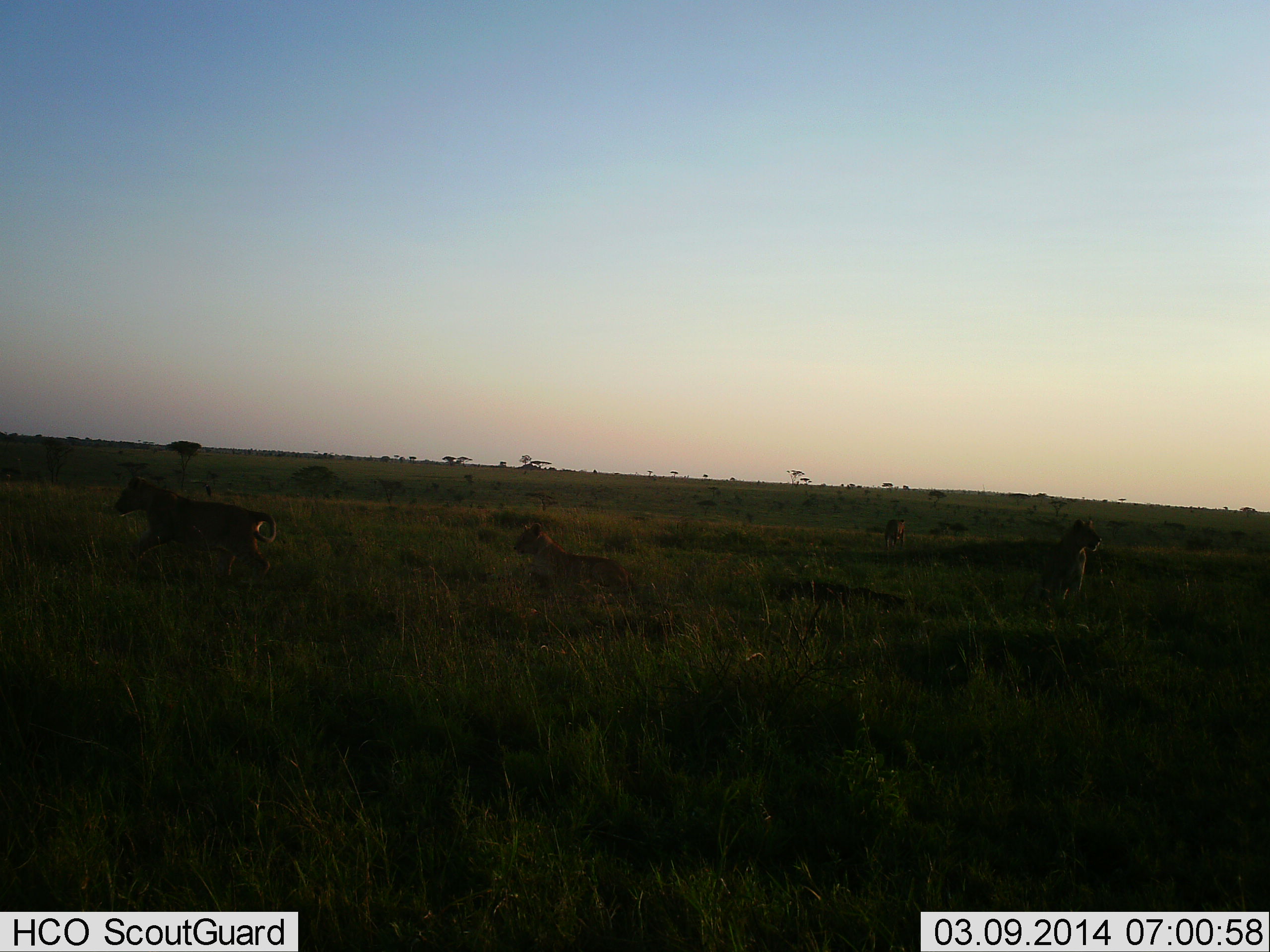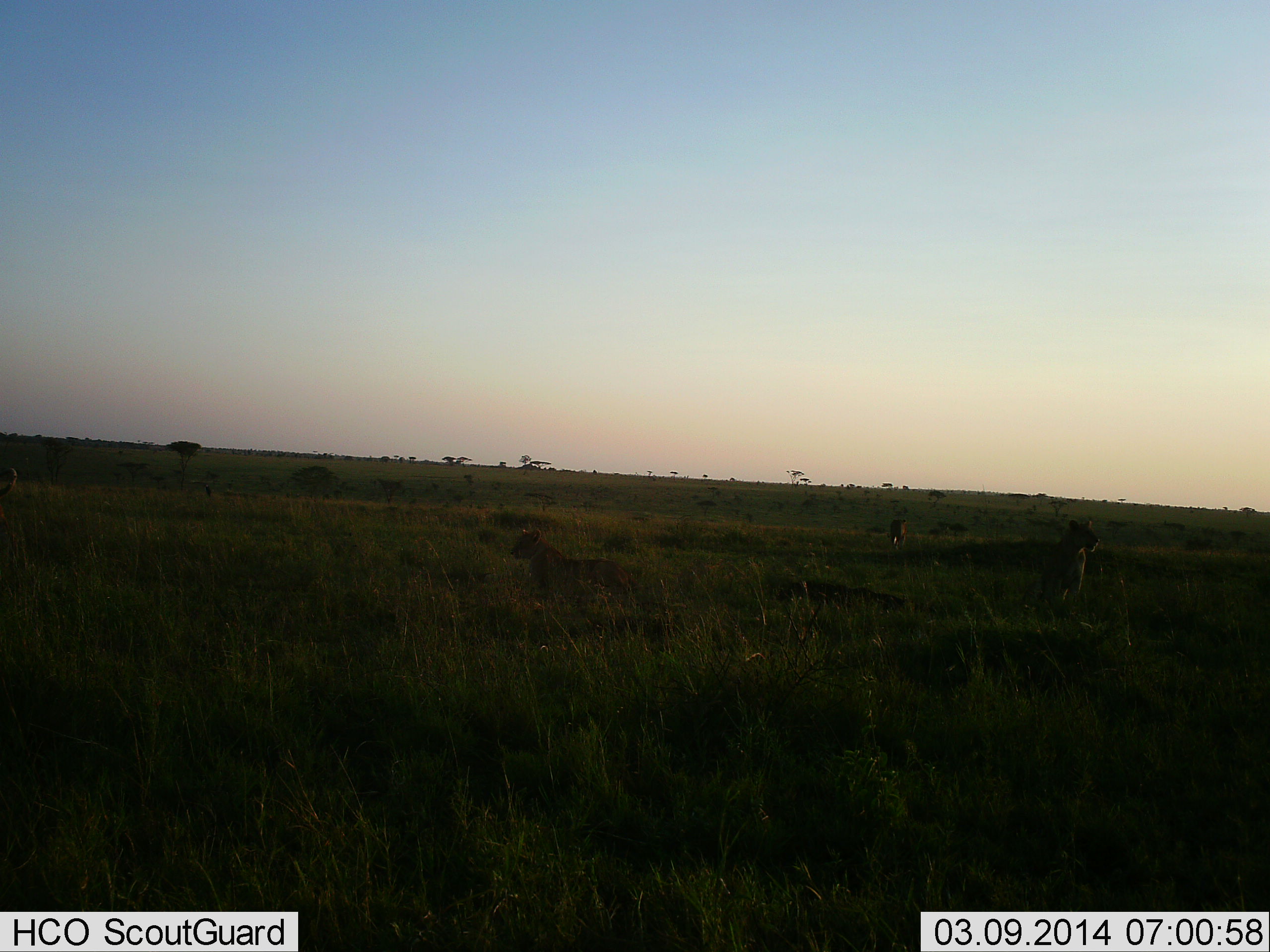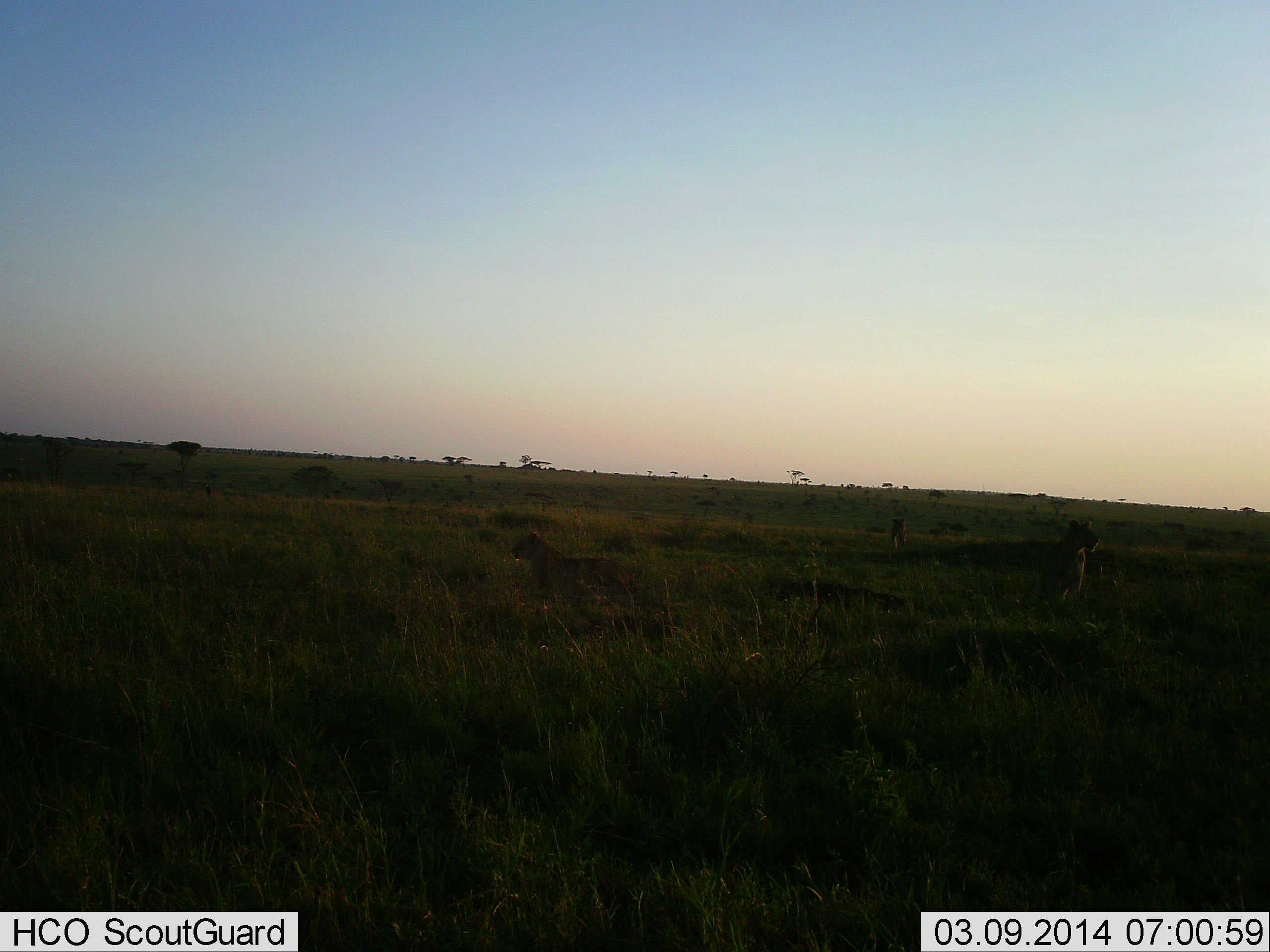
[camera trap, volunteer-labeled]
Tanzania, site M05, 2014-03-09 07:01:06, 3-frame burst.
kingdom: Animalia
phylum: Chordata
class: Mammalia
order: Carnivora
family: Felidae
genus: Panthera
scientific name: Panthera leo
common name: lion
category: lionfemale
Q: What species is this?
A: Lionfemale (lion) (Panthera leo).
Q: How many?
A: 4.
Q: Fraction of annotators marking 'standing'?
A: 50%.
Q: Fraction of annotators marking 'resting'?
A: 50%.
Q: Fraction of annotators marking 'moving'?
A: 100%.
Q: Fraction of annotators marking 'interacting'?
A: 0%.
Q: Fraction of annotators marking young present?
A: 10%.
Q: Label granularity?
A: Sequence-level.